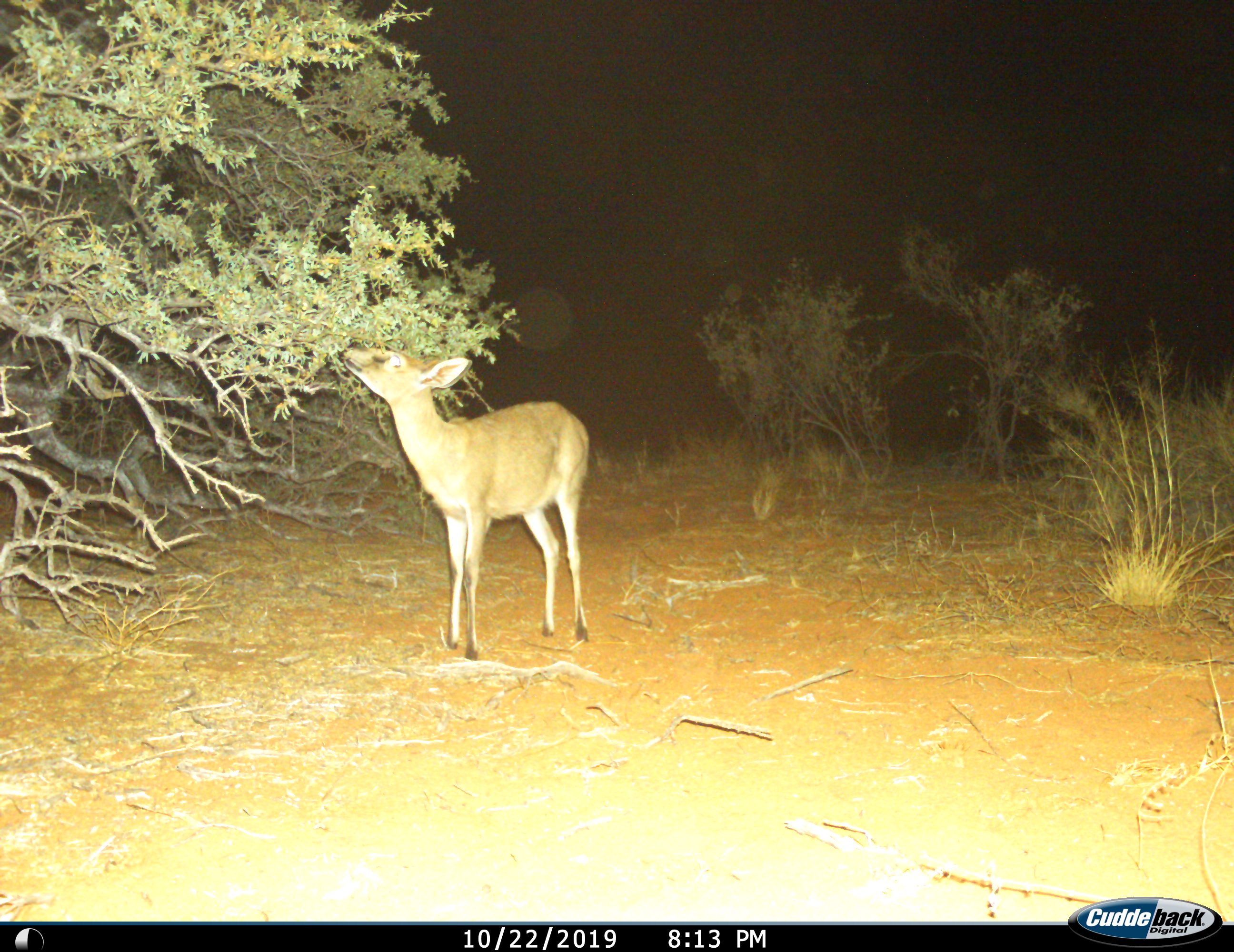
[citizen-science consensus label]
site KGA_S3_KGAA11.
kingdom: Animalia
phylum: Chordata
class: Mammalia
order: Artiodactyla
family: Bovidae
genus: Raphicerus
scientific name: Raphicerus campestris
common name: steenbok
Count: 1.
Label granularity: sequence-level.